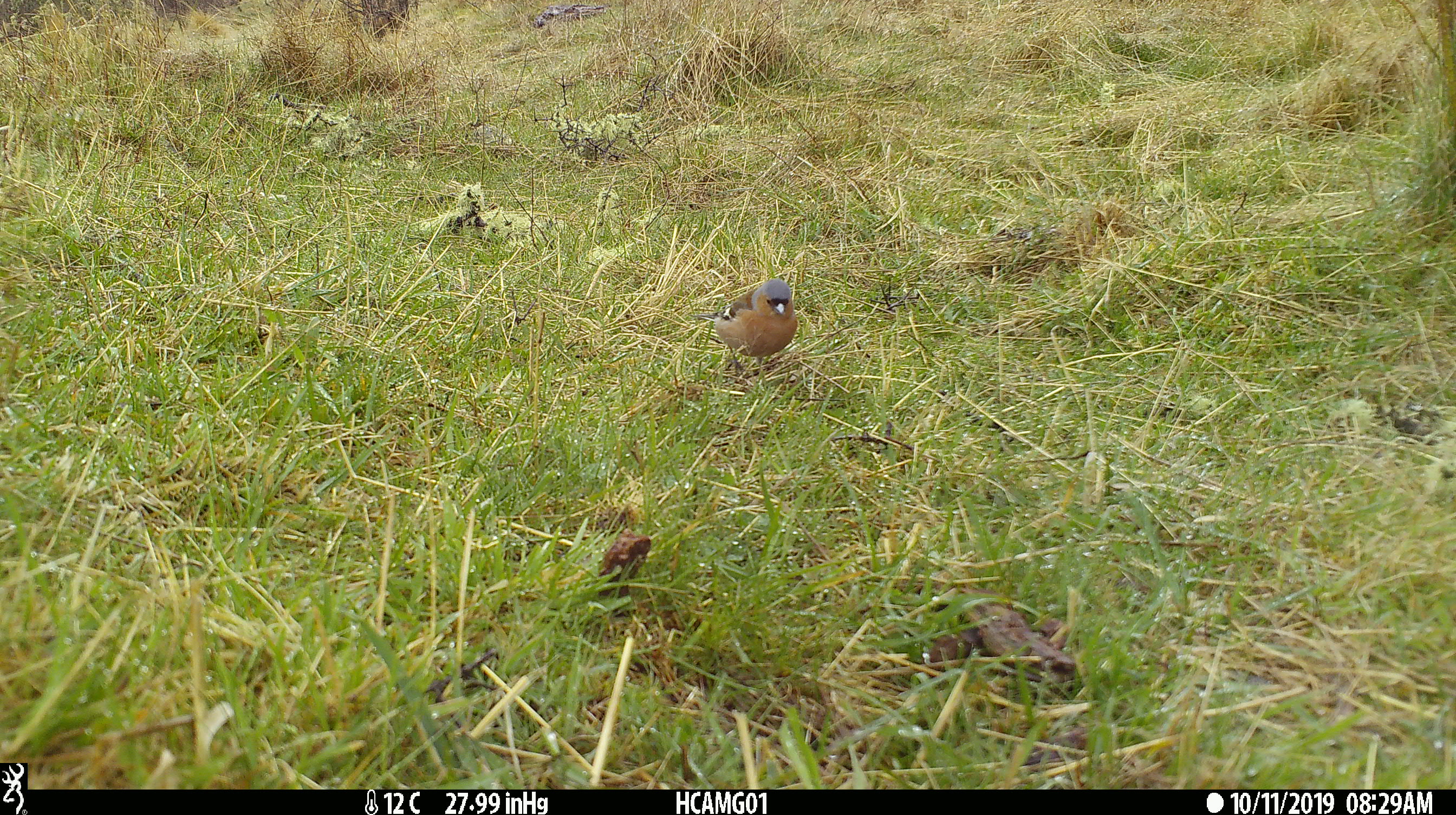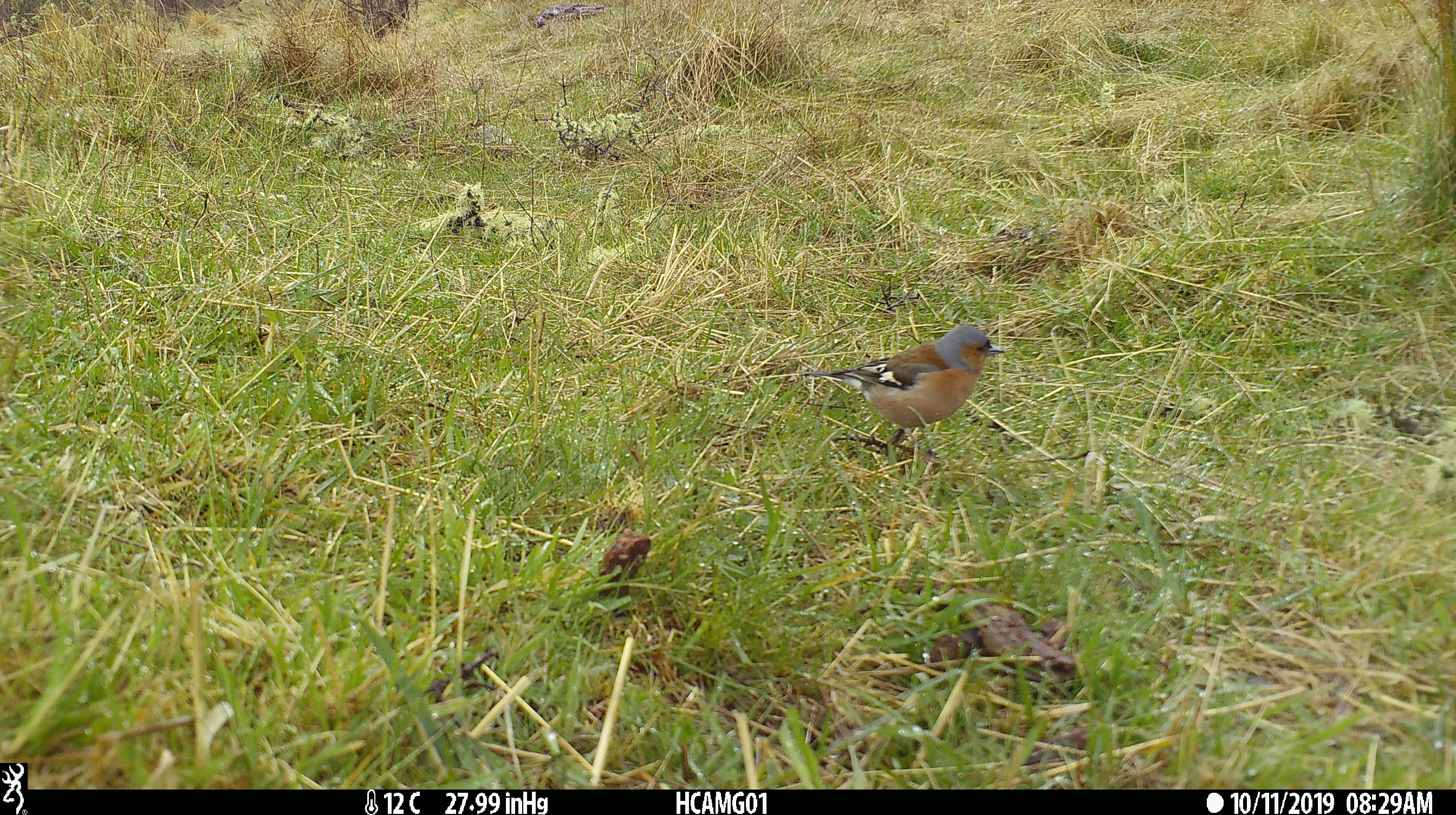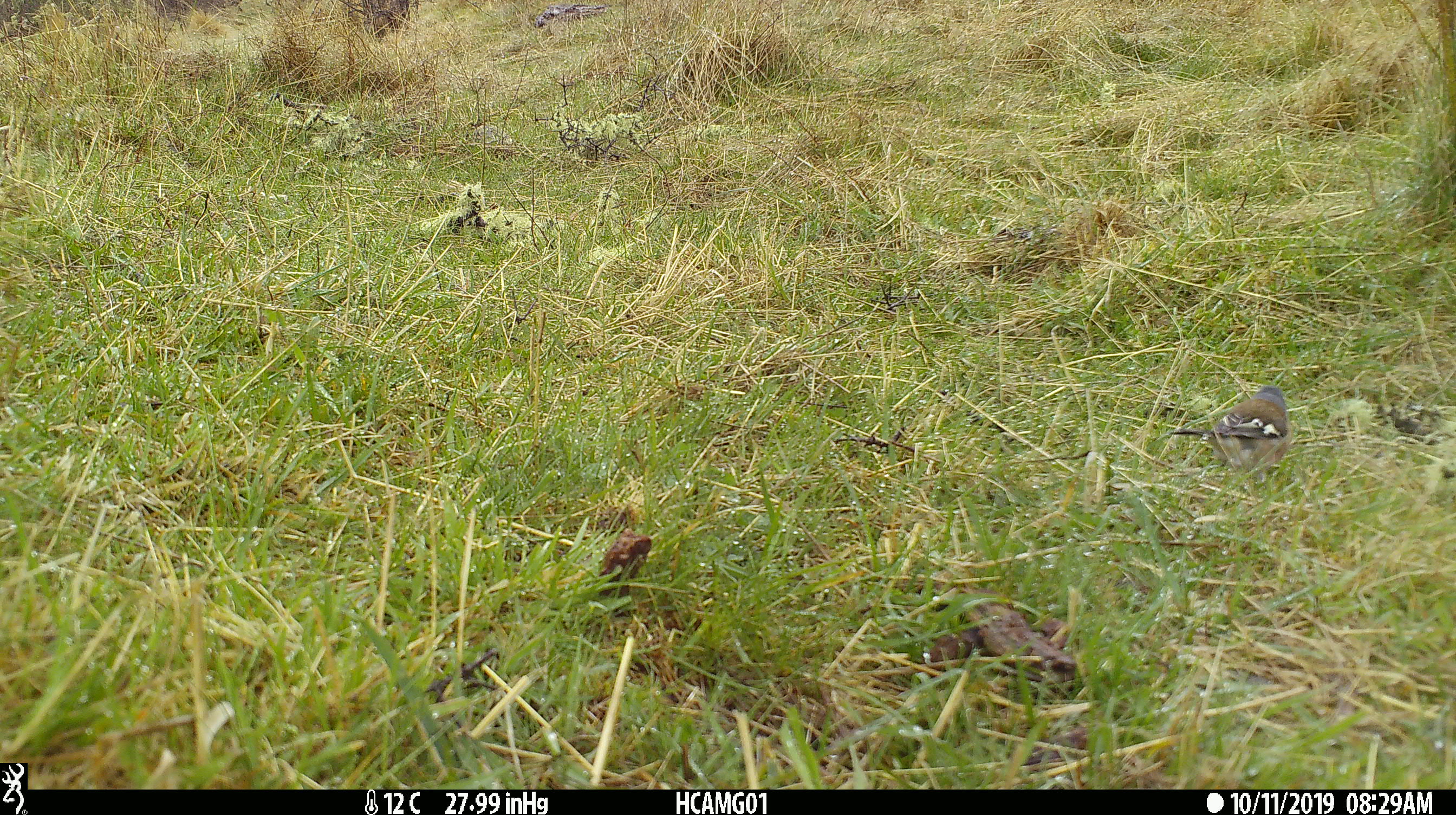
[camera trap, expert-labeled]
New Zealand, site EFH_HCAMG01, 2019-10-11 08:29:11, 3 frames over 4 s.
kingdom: Animalia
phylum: Chordata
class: Aves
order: Passeriformes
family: Fringillidae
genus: Fringilla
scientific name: Fringilla coelebs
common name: common chaffinch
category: chaffinch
Chaffinch (common chaffinch) (Fringilla coelebs).